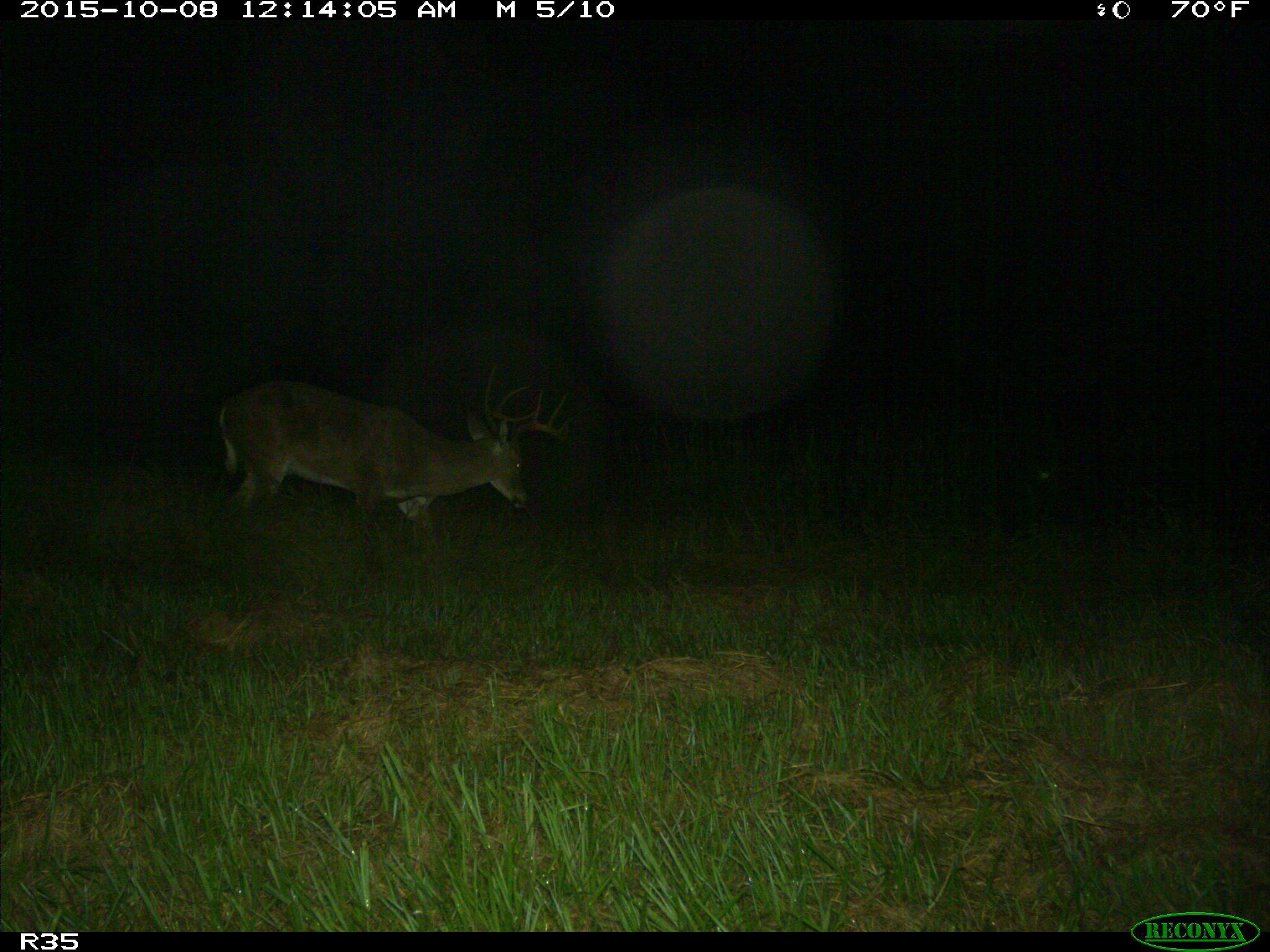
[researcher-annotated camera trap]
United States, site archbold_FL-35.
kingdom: Animalia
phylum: Chordata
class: Mammalia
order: Artiodactyla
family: Cervidae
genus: Odocoileus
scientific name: Odocoileus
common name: deer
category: unidentified deer